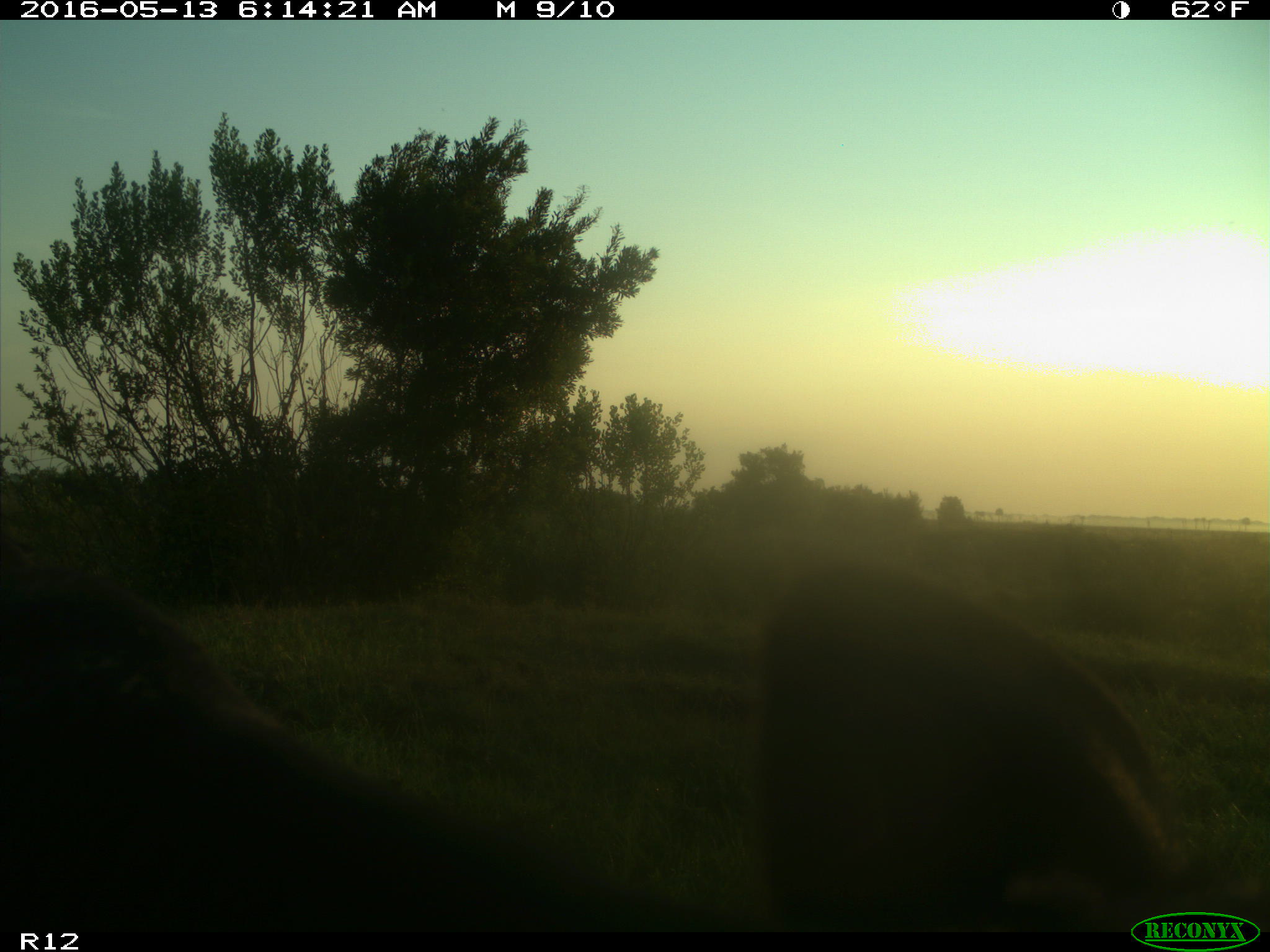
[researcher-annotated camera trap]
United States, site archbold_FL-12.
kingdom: Animalia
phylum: Chordata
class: Mammalia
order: Artiodactyla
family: Bovidae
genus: Bos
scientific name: Bos taurus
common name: domestic cow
Bos taurus (domestic cow).